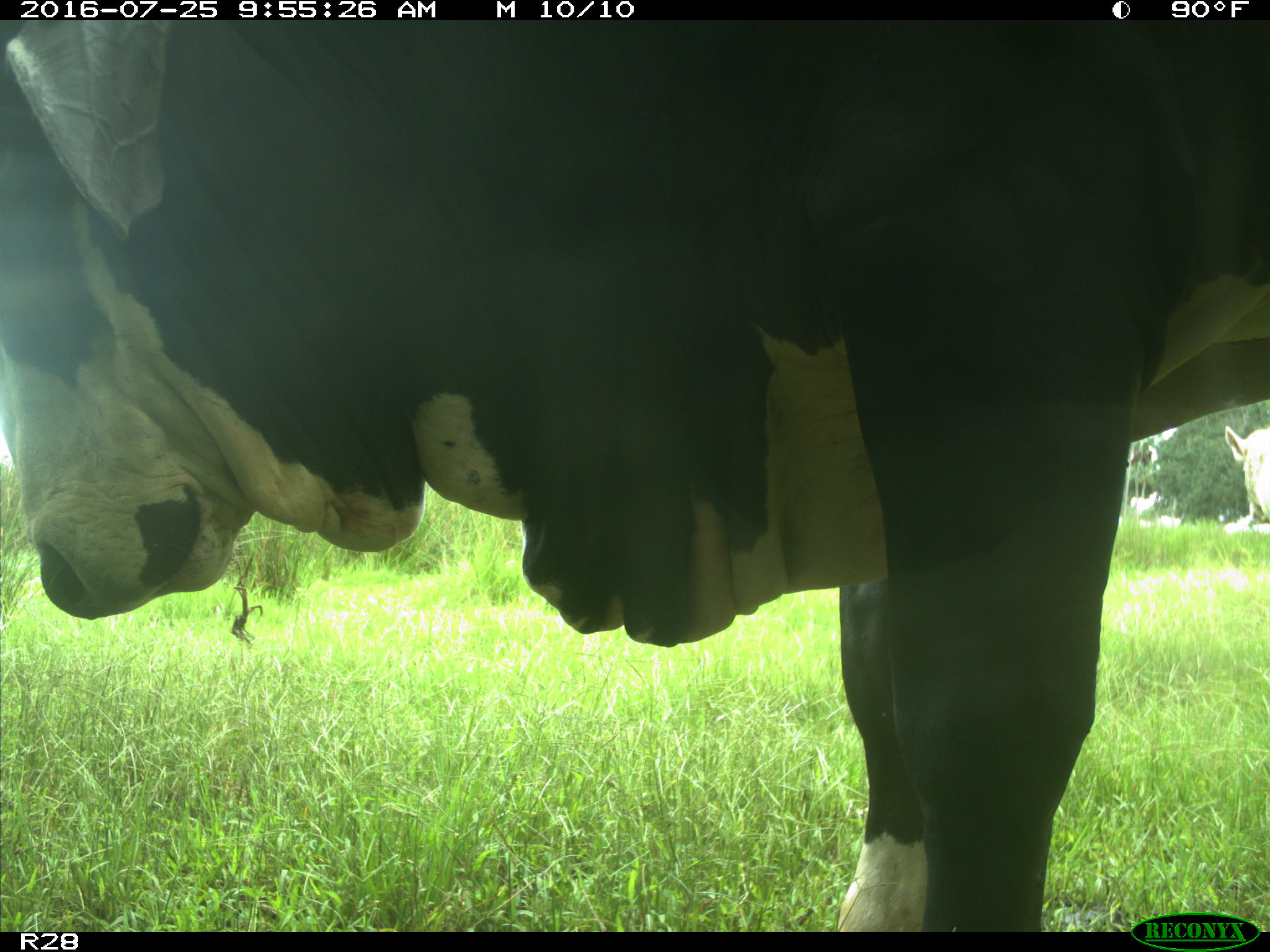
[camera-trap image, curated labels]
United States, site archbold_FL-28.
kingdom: Animalia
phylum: Chordata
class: Mammalia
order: Artiodactyla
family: Bovidae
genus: Bos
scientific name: Bos taurus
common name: domestic cow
Bos taurus (domestic cow).